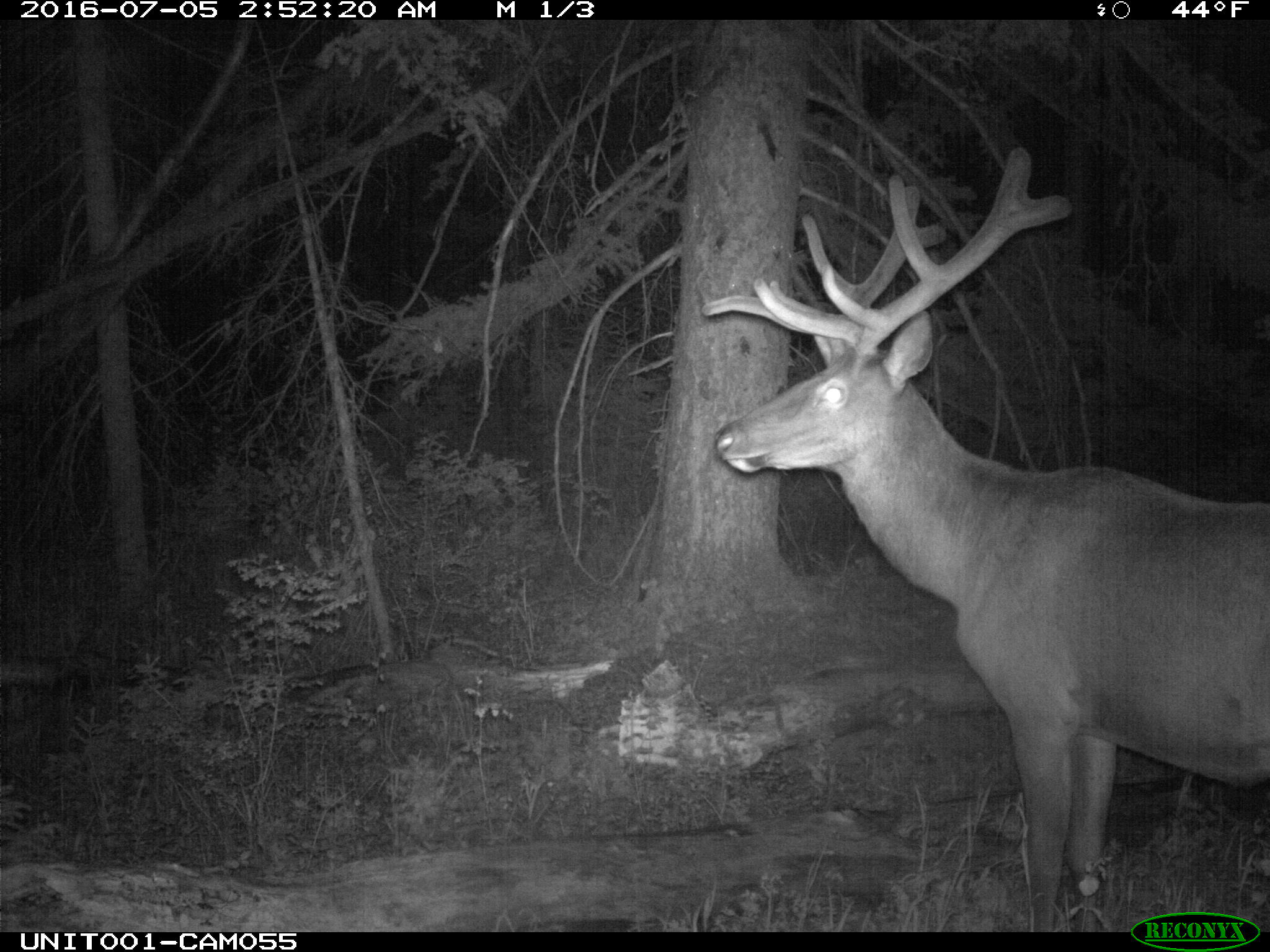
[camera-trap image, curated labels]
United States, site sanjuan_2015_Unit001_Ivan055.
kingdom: Animalia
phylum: Chordata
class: Mammalia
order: Artiodactyla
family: Cervidae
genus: Cervus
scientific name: Cervus elaphus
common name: red deer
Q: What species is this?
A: Cervus elaphus (red deer).